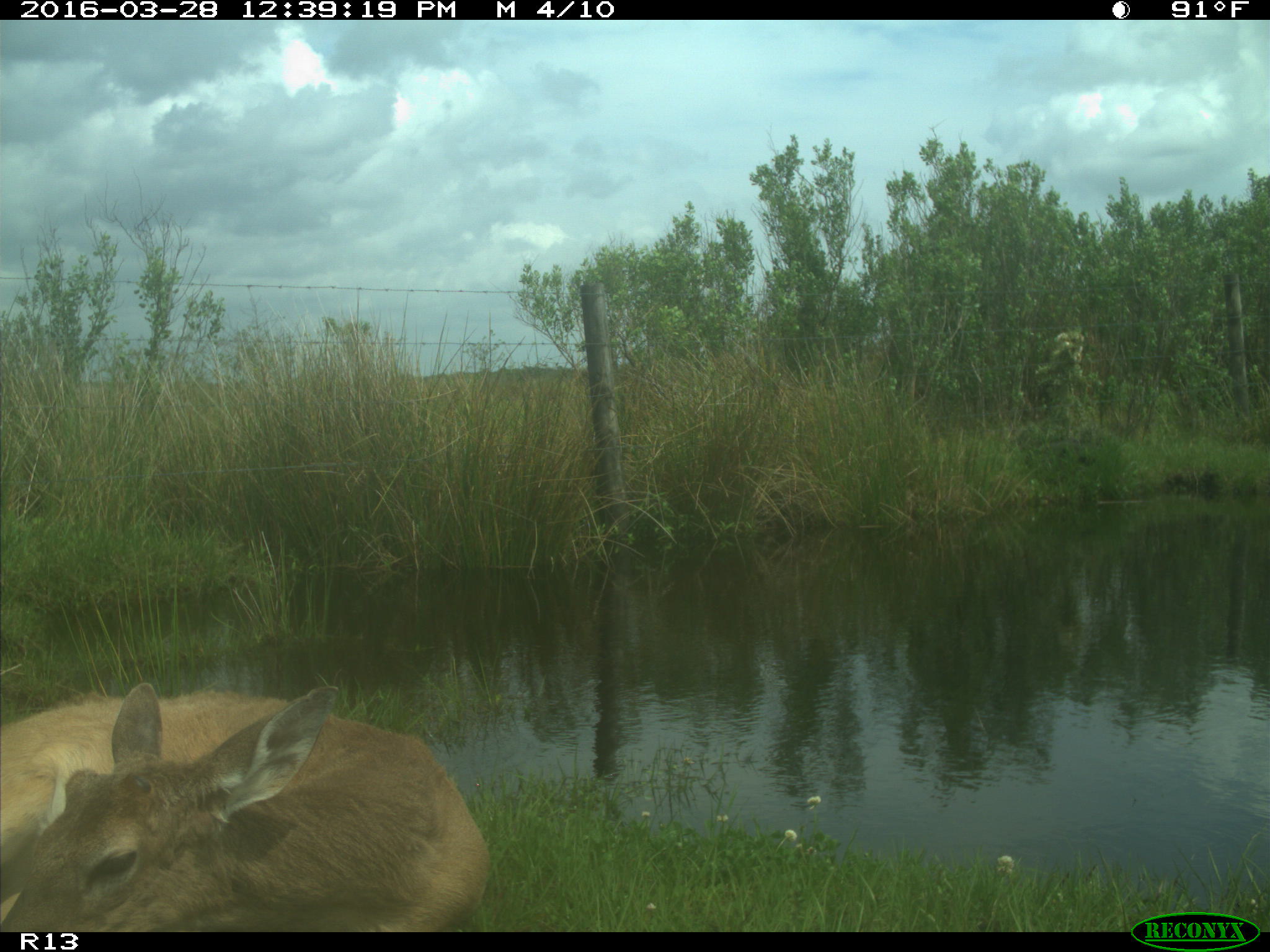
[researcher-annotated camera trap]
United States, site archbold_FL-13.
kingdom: Animalia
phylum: Chordata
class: Mammalia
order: Artiodactyla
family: Cervidae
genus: Odocoileus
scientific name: Odocoileus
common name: deer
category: unidentified deer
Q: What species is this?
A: Unidentified deer (deer) (Odocoileus).